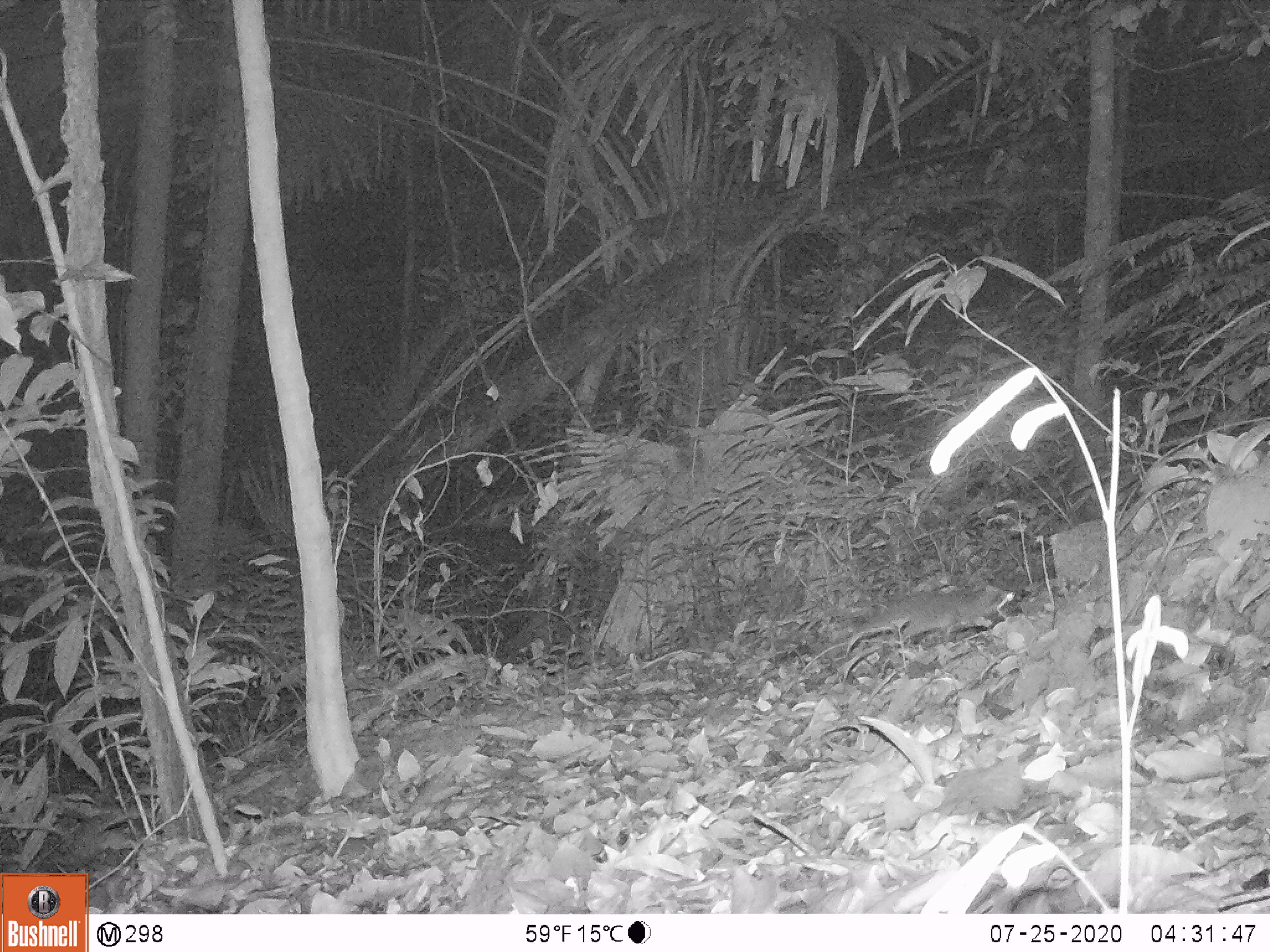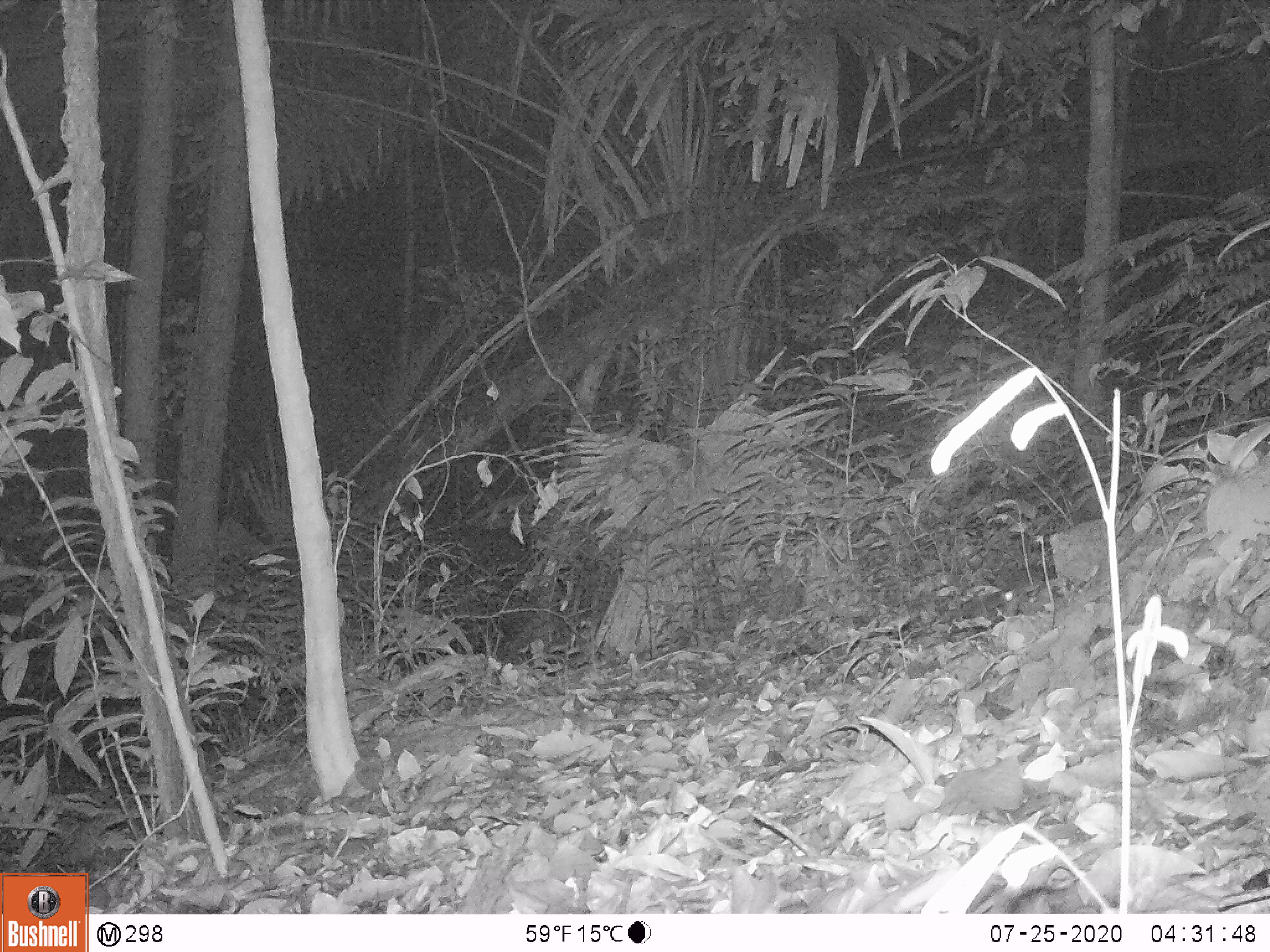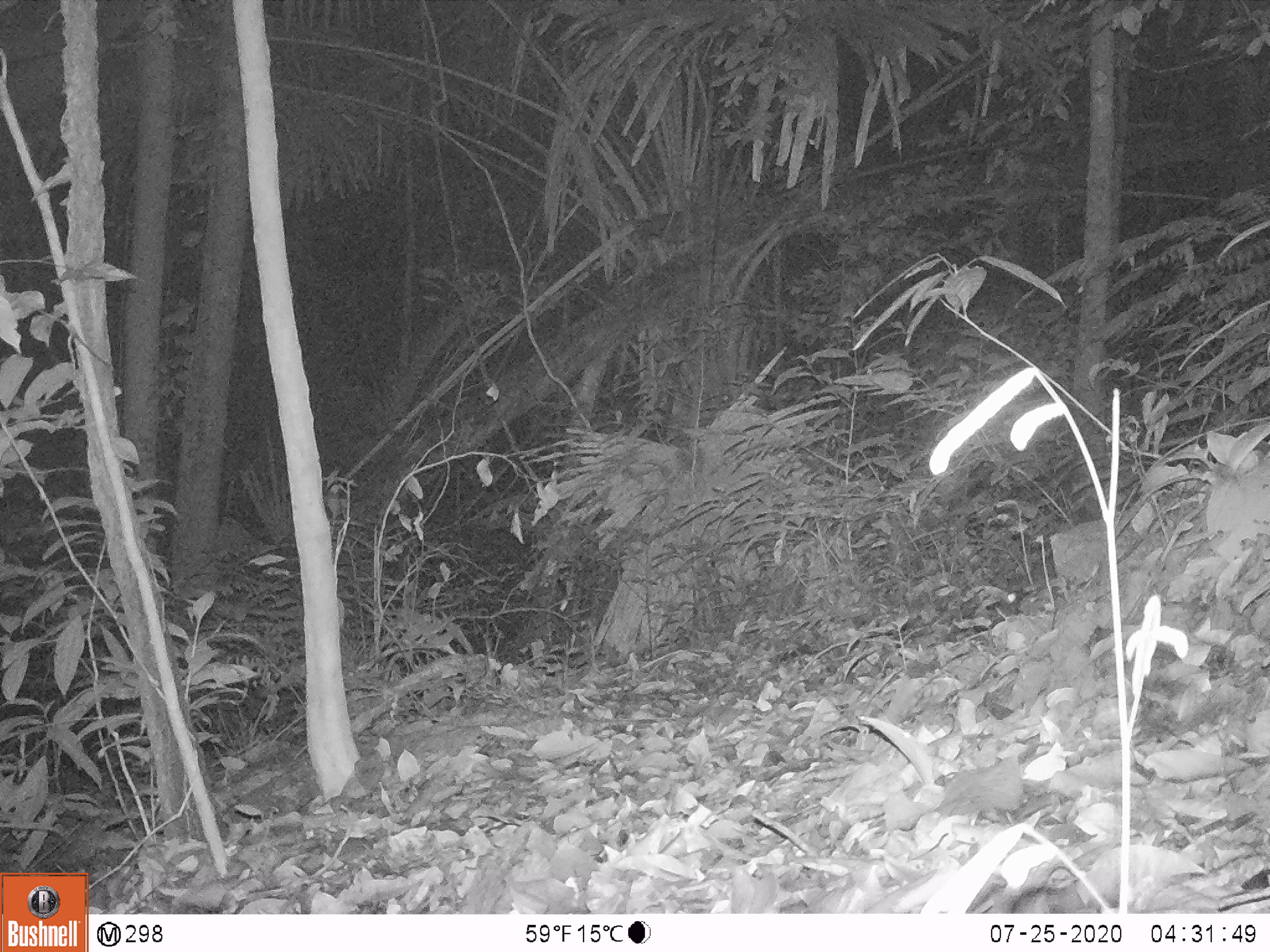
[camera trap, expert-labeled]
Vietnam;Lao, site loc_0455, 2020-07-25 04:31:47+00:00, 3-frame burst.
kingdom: Animalia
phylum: Chordata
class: Mammalia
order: Carnivora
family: Mustelidae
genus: Melogale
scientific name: Melogale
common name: ferret badger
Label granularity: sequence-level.